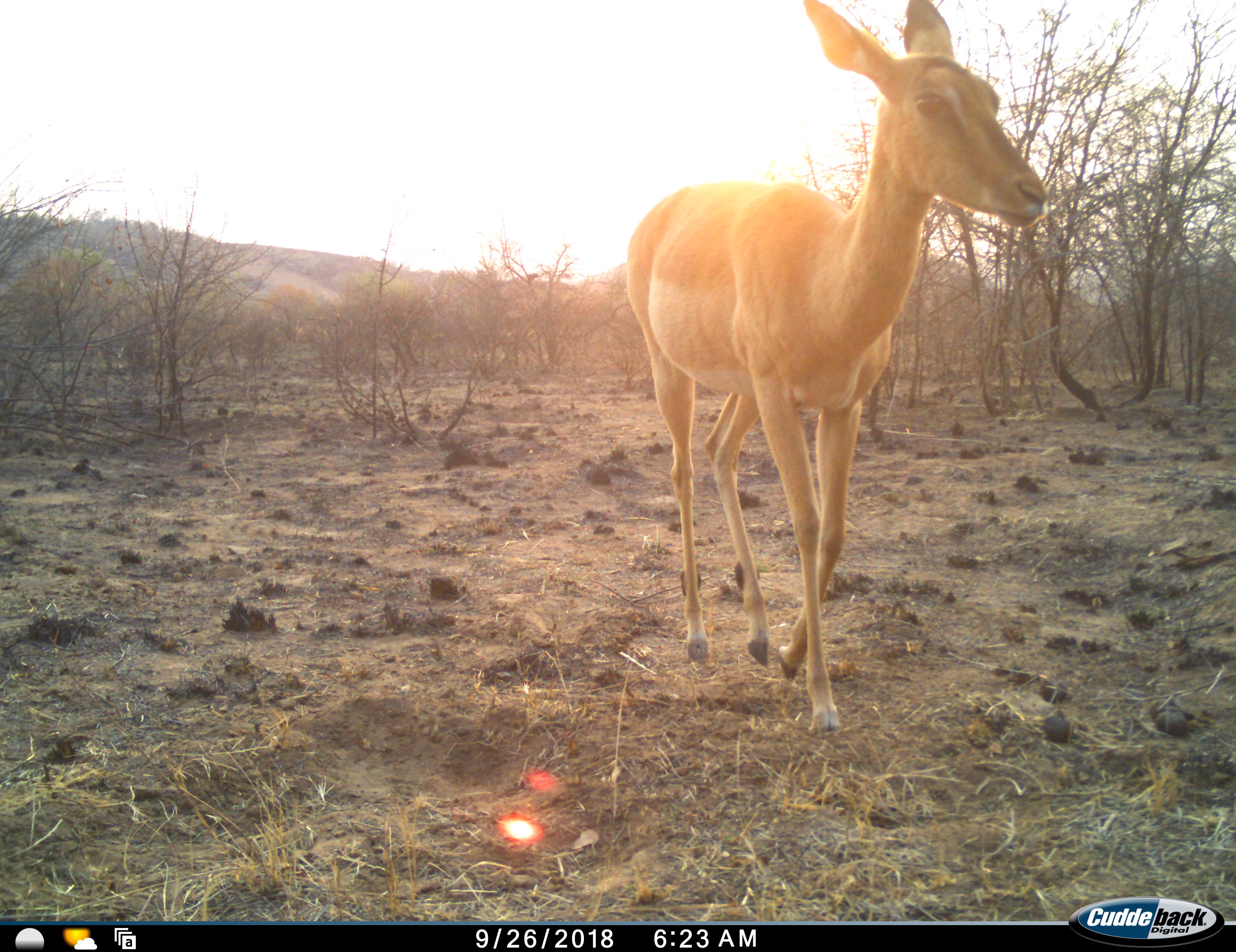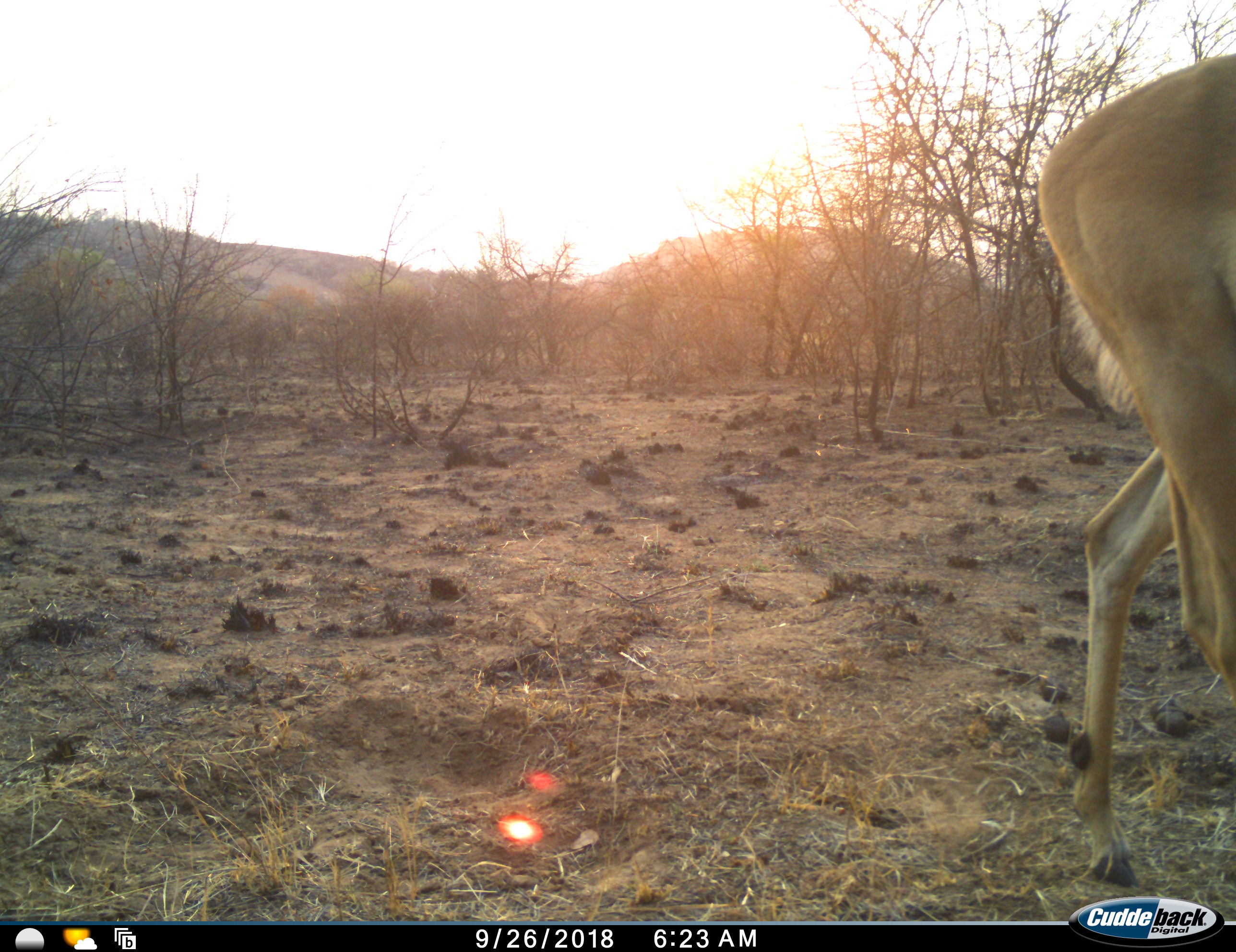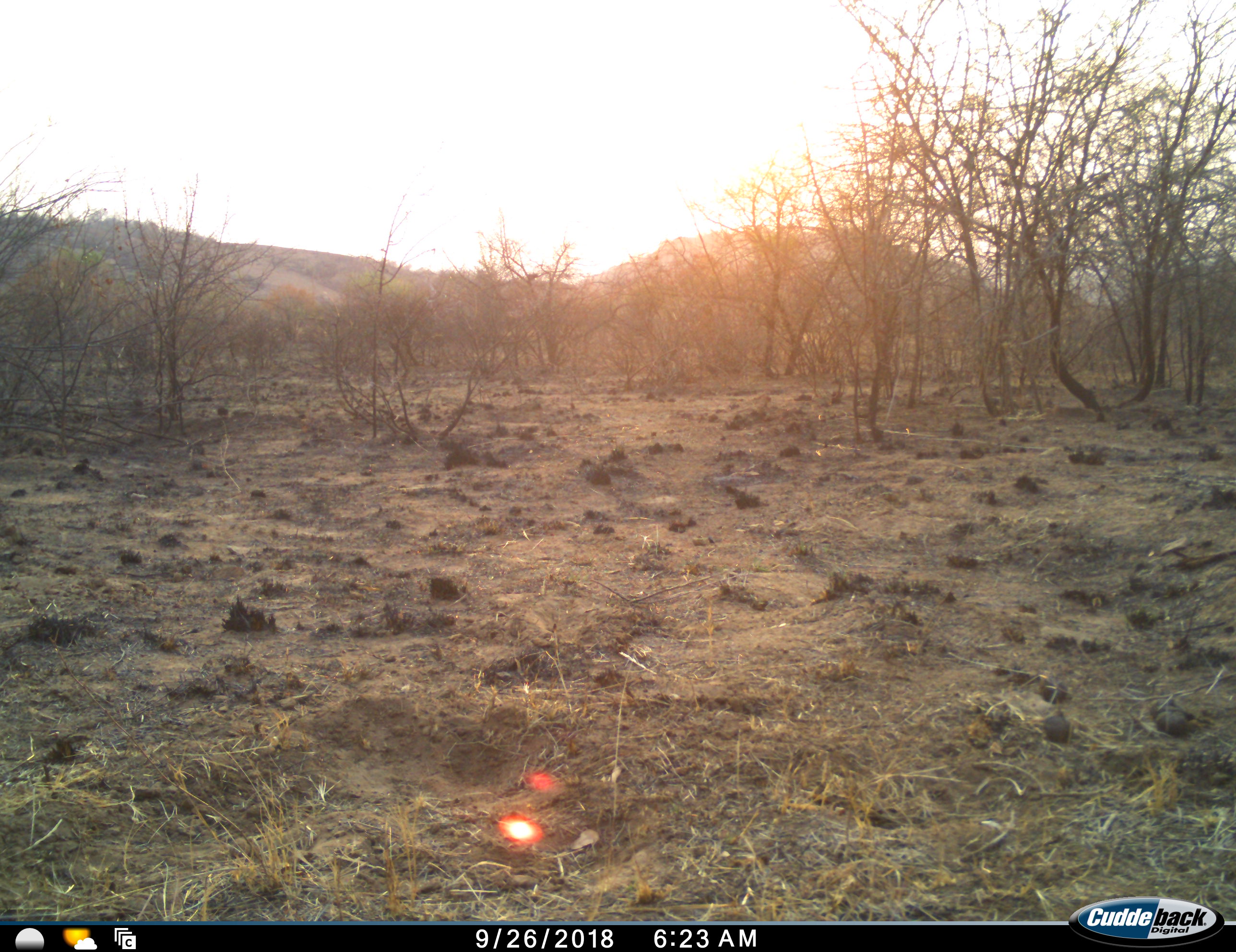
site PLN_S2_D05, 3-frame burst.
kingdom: Animalia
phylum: Chordata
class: Mammalia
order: Artiodactyla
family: Bovidae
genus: Aepyceros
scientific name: Aepyceros melampus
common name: impala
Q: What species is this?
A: Impala (Aepyceros melampus).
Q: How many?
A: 1.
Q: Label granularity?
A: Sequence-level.